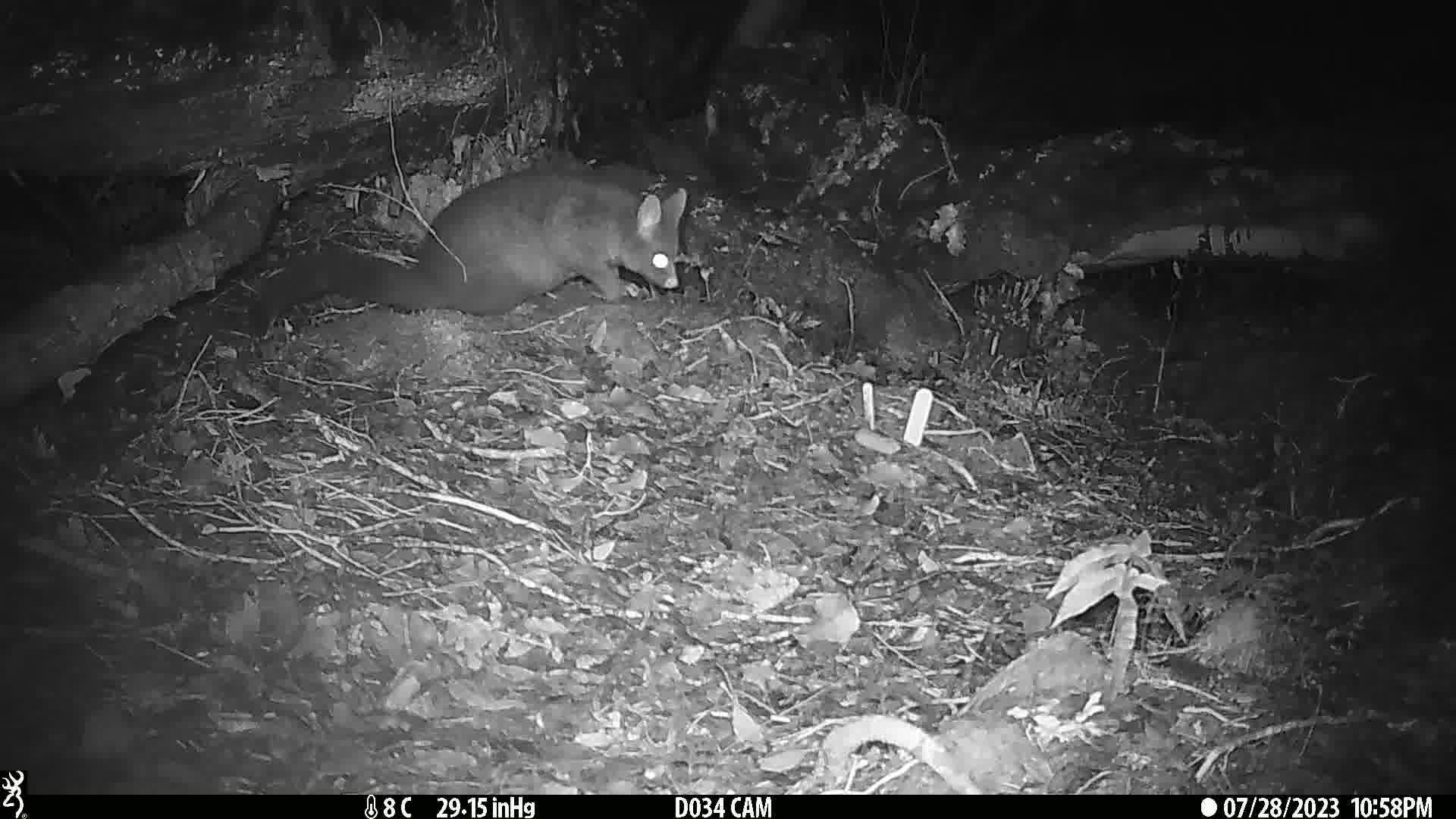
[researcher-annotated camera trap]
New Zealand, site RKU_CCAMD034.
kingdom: Animalia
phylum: Chordata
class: Mammalia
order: Diprotodontia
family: Phalangeridae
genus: Trichosurus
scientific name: Trichosurus vulpecula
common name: common brushtail possum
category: possum